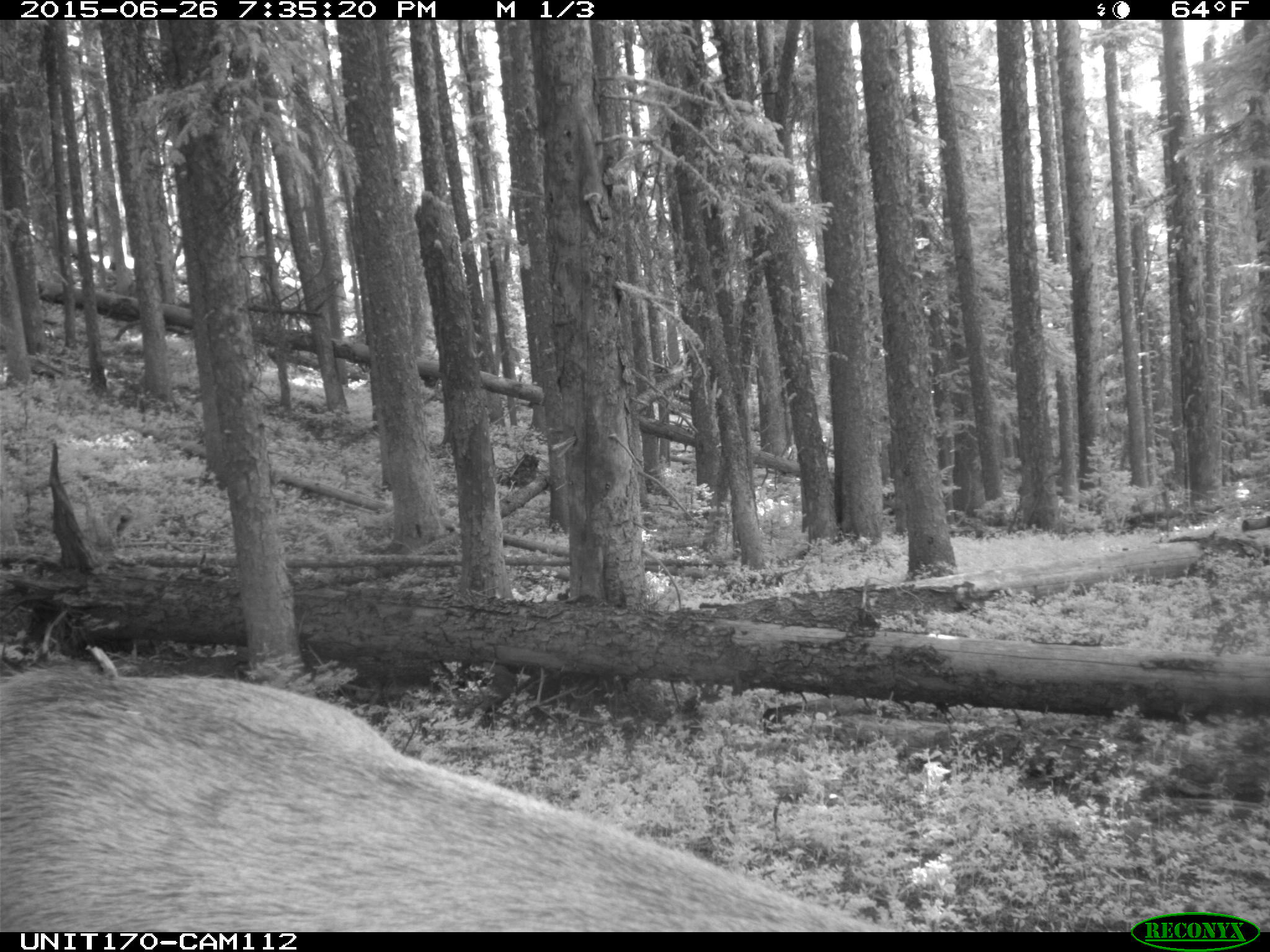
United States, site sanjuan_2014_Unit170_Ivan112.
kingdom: Animalia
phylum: Chordata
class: Mammalia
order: Artiodactyla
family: Cervidae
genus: Cervus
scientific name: Cervus elaphus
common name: red deer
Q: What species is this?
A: Cervus elaphus (red deer).